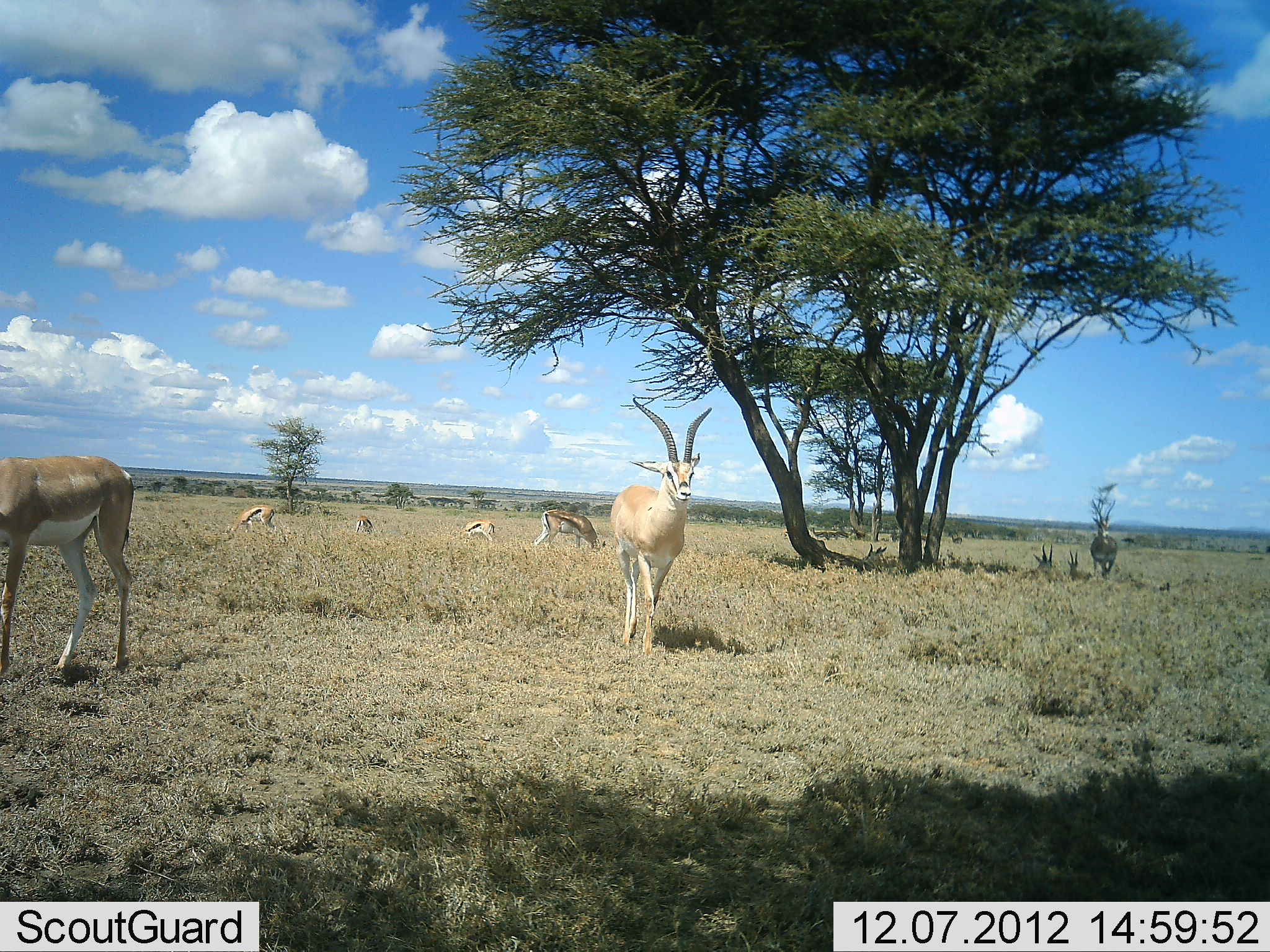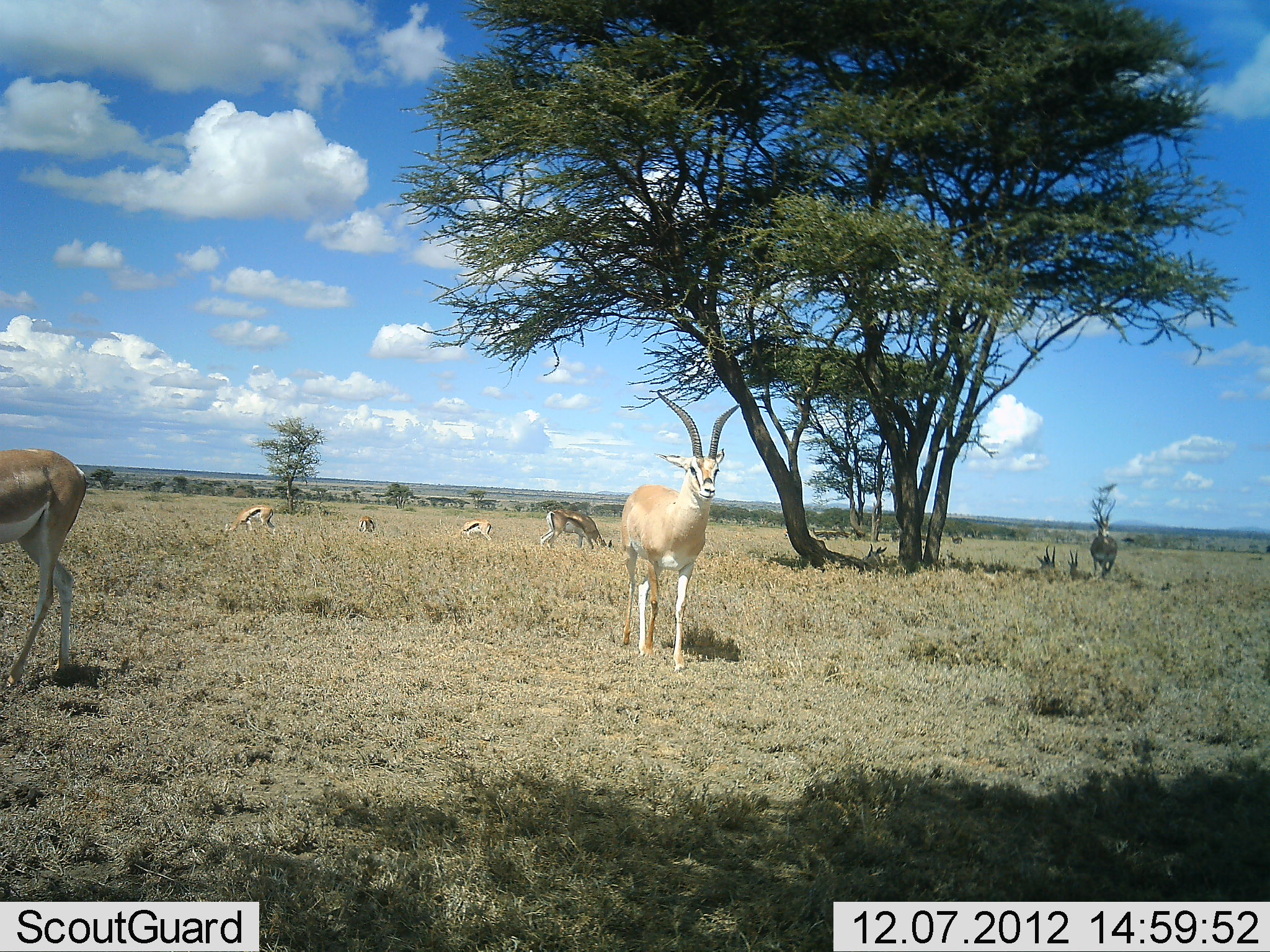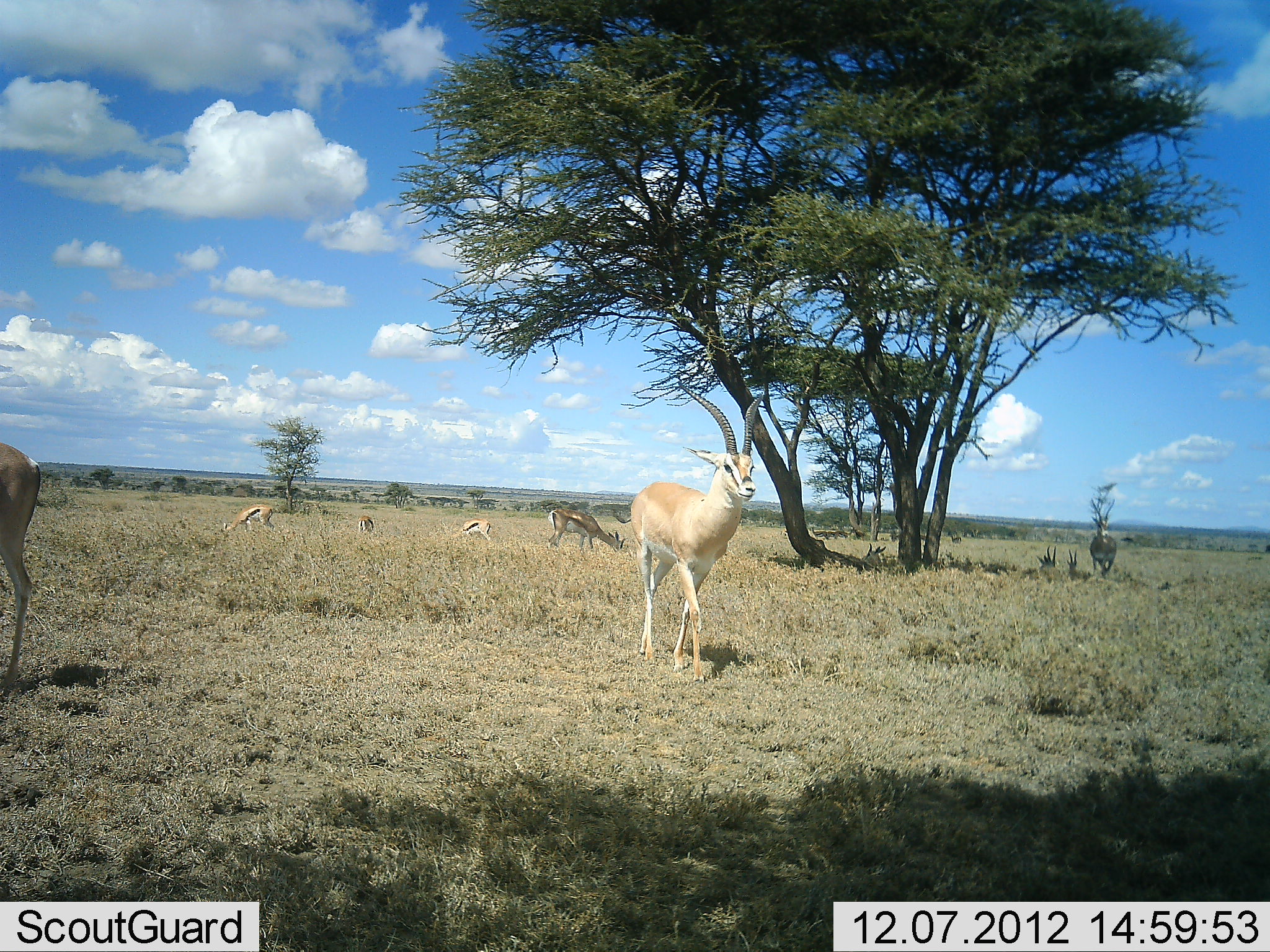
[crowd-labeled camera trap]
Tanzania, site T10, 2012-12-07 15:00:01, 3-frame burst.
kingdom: Animalia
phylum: Chordata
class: Mammalia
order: Artiodactyla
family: Bovidae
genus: Nanger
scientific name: Nanger granti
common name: grant's gazelle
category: gazellegrants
Gazellegrants (grant's gazelle) (Nanger granti), count 4. Behavior (volunteer vote fractions): standing 50%, resting 31%, moving 69%, interacting 0%. Young present (vote fraction): 6%. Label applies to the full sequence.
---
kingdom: Animalia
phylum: Chordata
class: Mammalia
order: Artiodactyla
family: Bovidae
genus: Eudorcas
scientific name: Eudorcas thomsonii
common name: thomson's gazelle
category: gazellethomsons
Gazellethomsons (thomson's gazelle) (Eudorcas thomsonii), count 6. Behavior (volunteer vote fractions): standing 73%, resting 40%, moving 13%, interacting 0%. Young present (vote fraction): 0%. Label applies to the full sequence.